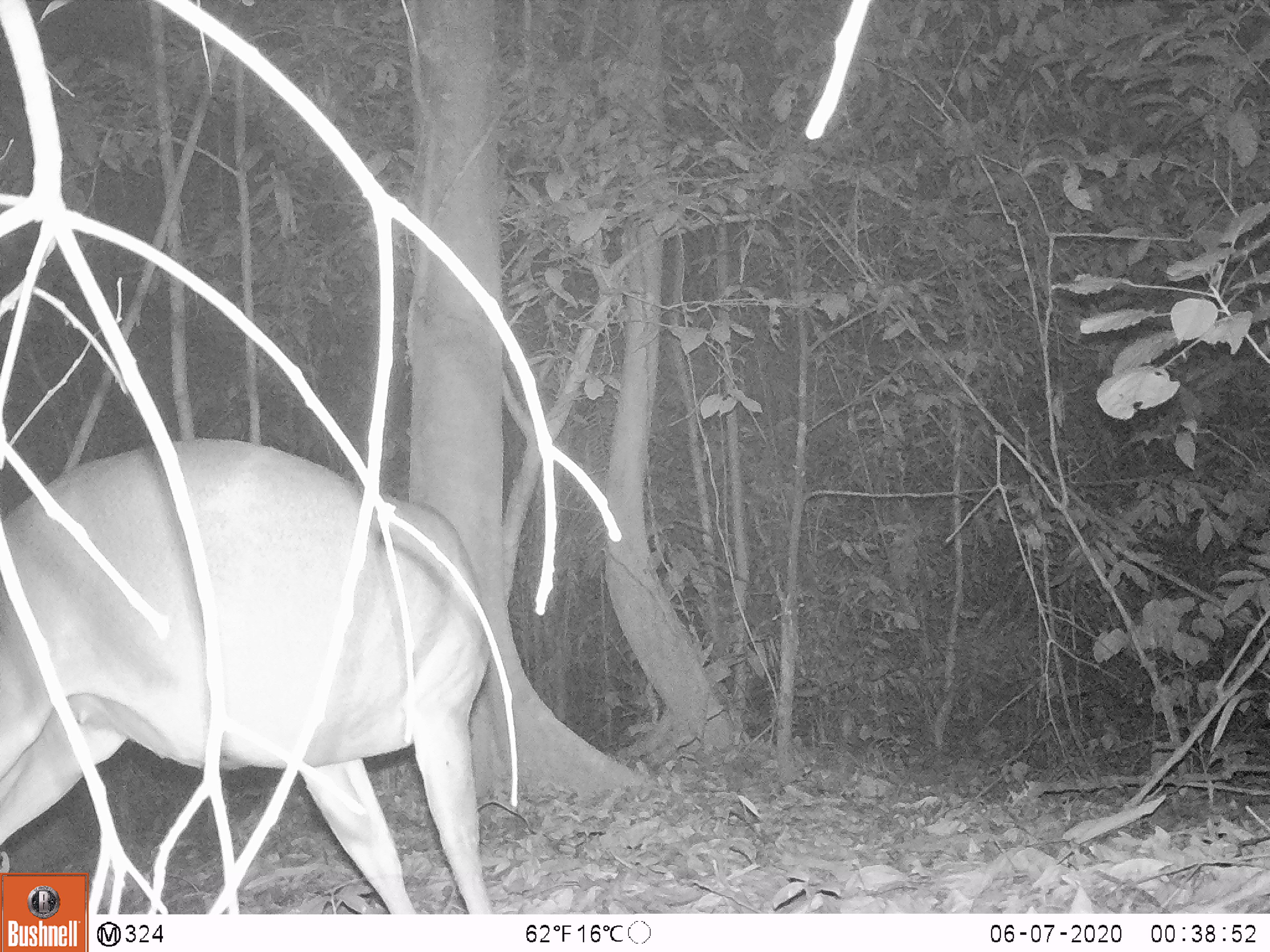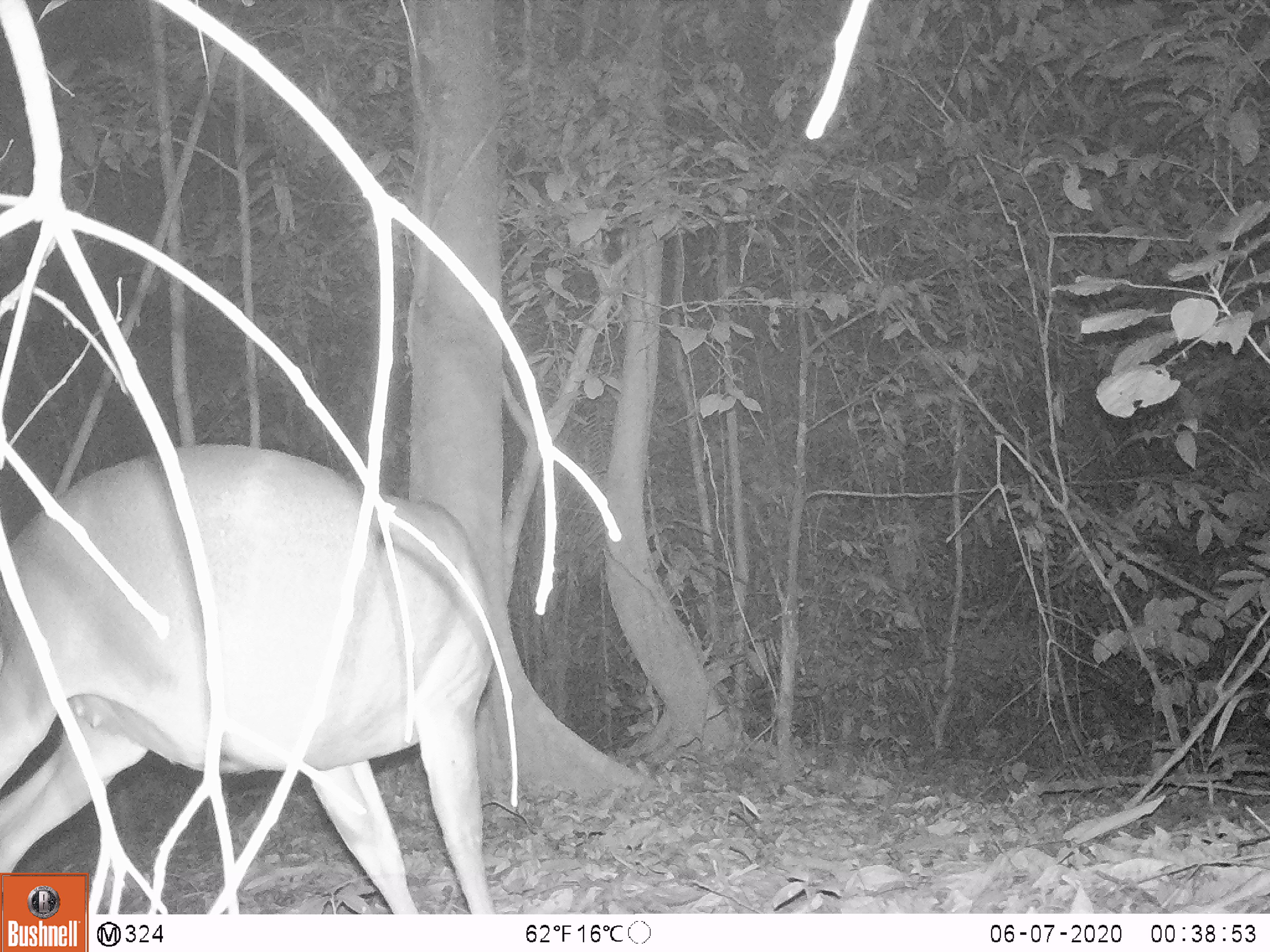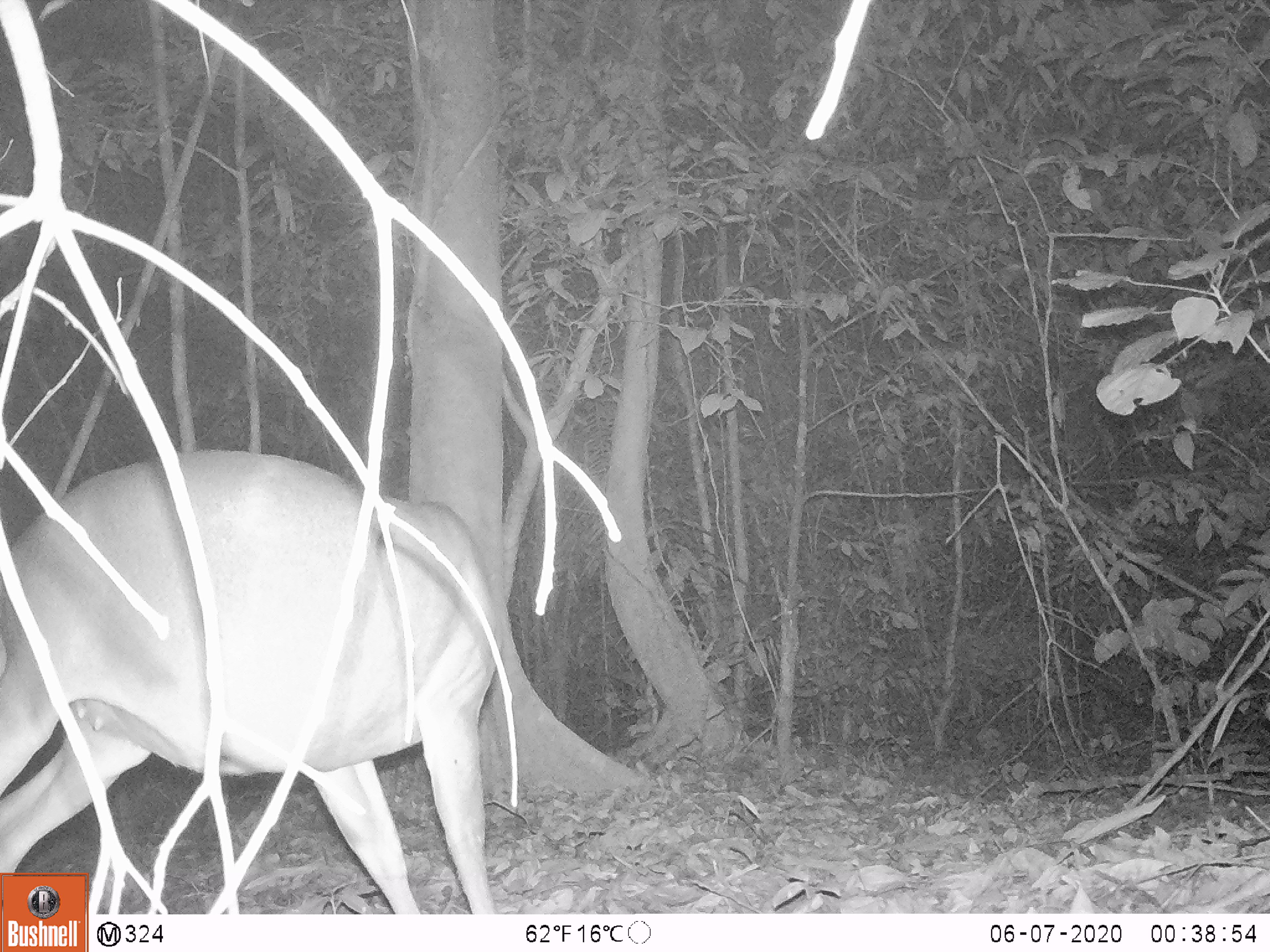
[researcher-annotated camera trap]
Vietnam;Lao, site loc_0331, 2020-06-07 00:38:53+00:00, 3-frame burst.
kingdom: Animalia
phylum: Chordata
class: Mammalia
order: Artiodactyla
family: Cervidae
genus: Muntiacus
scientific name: Muntiacus vuquangensis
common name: large-antlered muntjac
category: large antlered muntjac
Large antlered muntjac (large-antlered muntjac) (Muntiacus vuquangensis). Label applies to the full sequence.